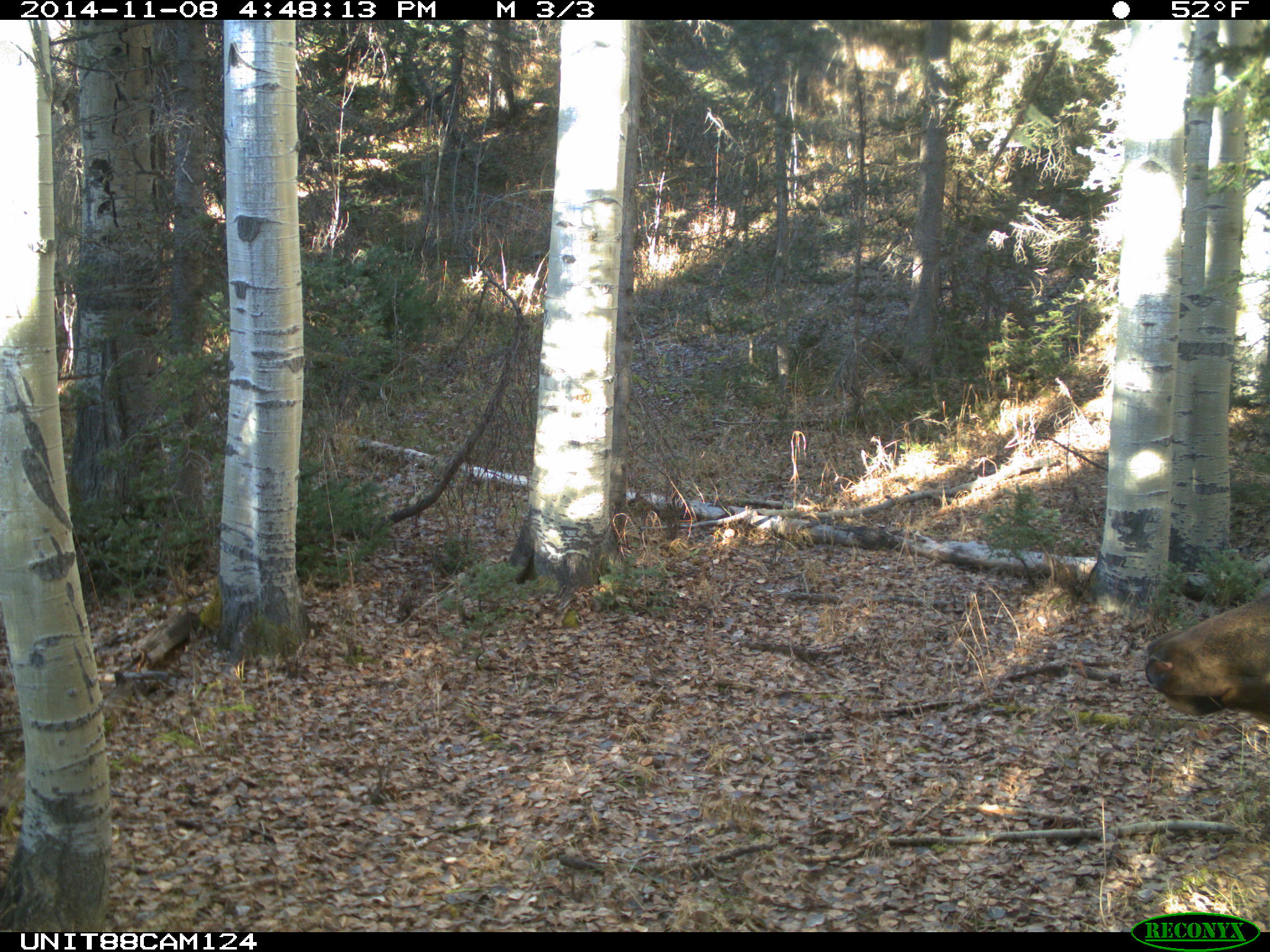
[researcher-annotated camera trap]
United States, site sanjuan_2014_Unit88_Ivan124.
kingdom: Animalia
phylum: Chordata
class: Mammalia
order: Artiodactyla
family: Cervidae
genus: Cervus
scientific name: Cervus elaphus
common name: red deer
Cervus elaphus (red deer).